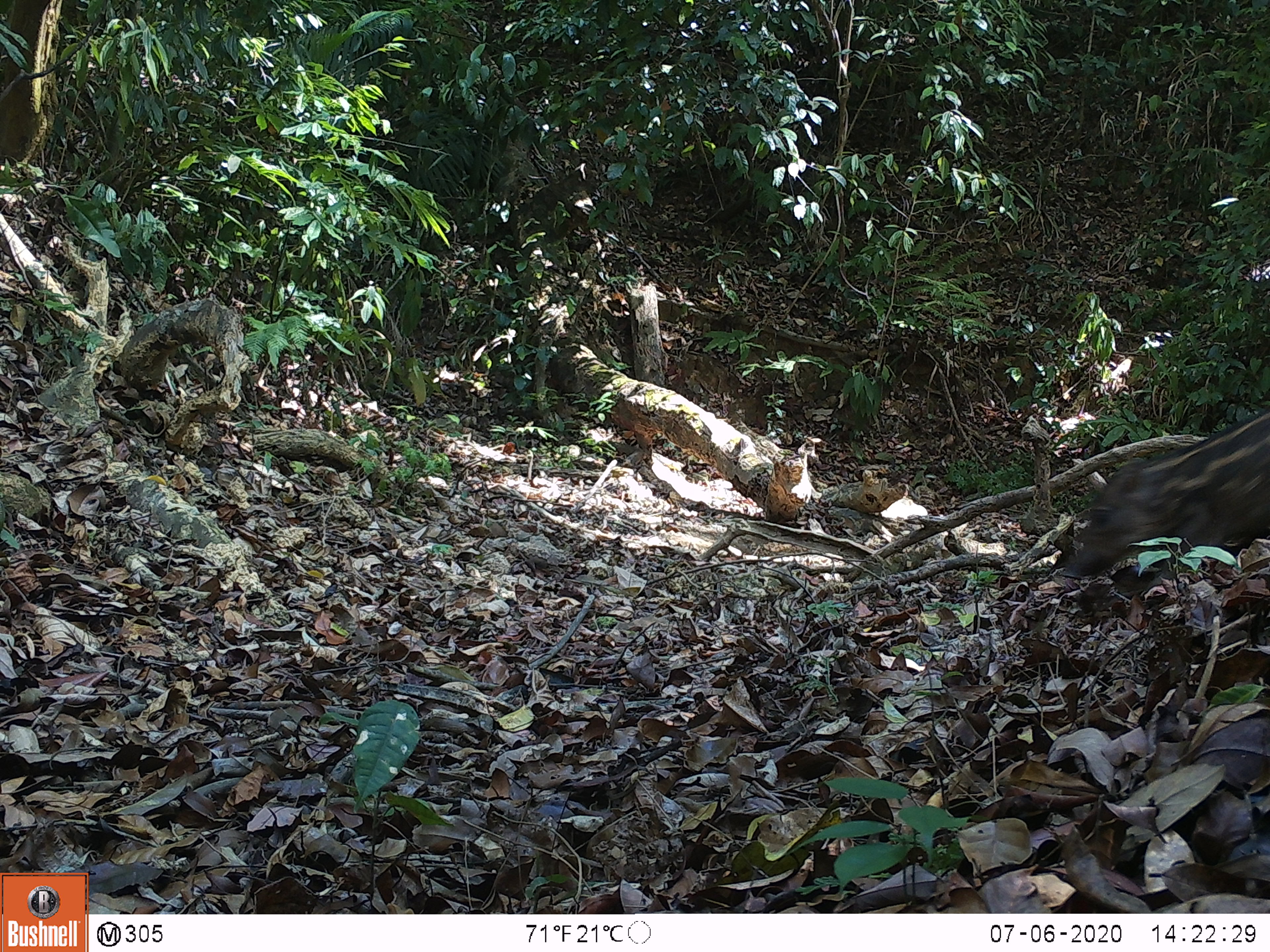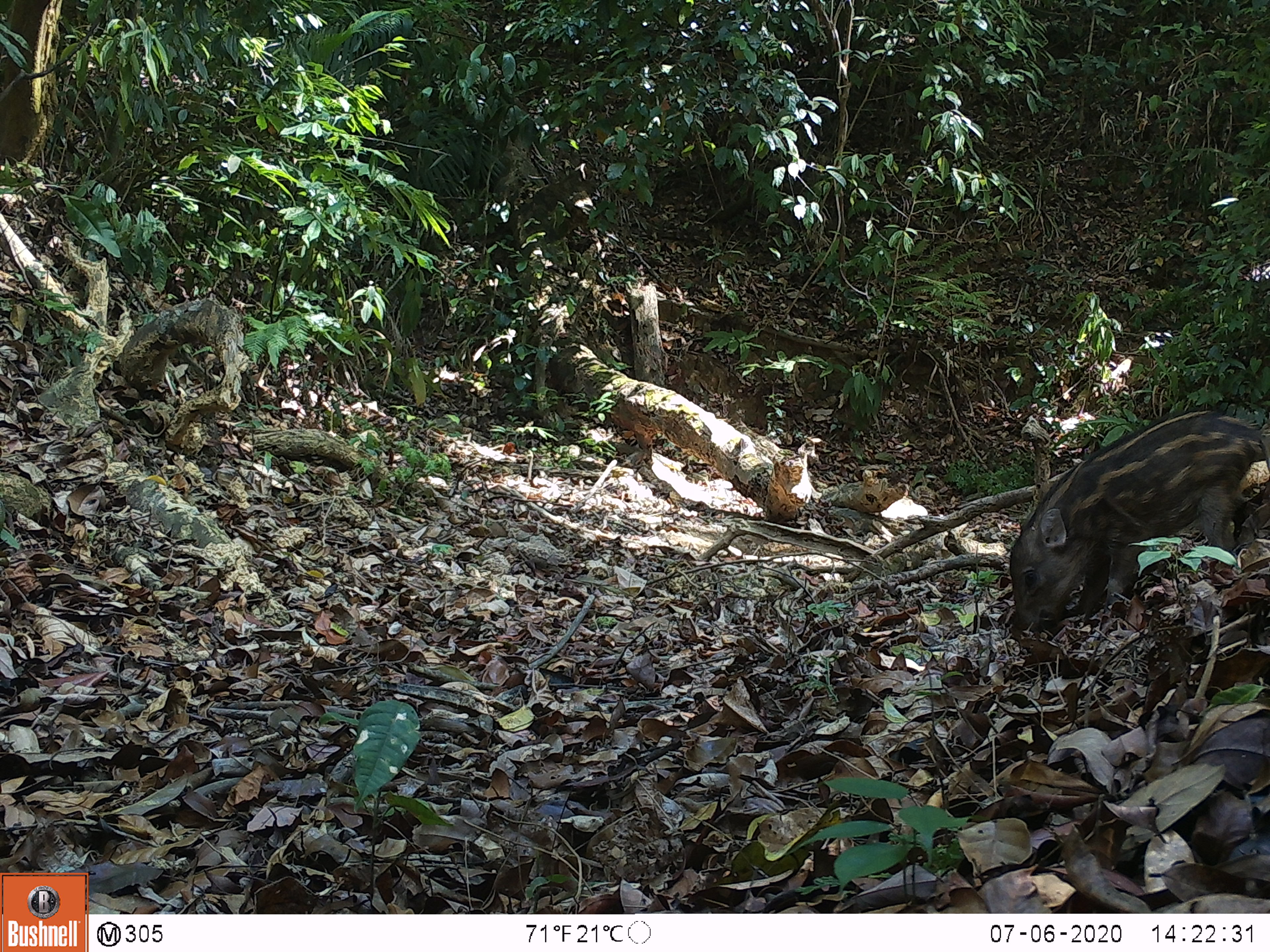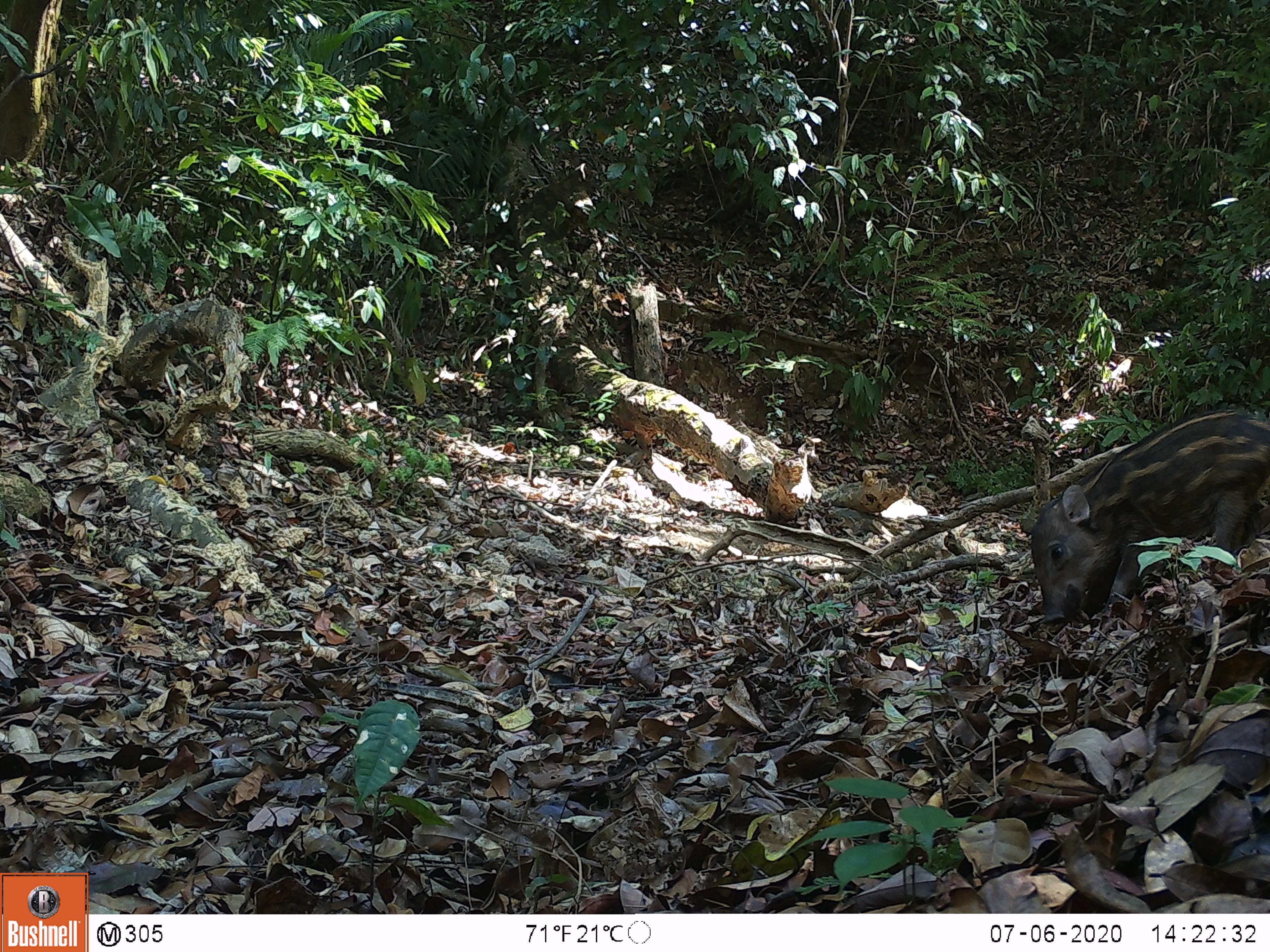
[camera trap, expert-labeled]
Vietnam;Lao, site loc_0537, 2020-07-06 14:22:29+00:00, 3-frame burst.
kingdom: Animalia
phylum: Chordata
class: Mammalia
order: Artiodactyla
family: Suidae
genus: Sus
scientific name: Sus scrofa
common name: eurasian wild pig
Eurasian wild pig (Sus scrofa). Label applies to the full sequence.